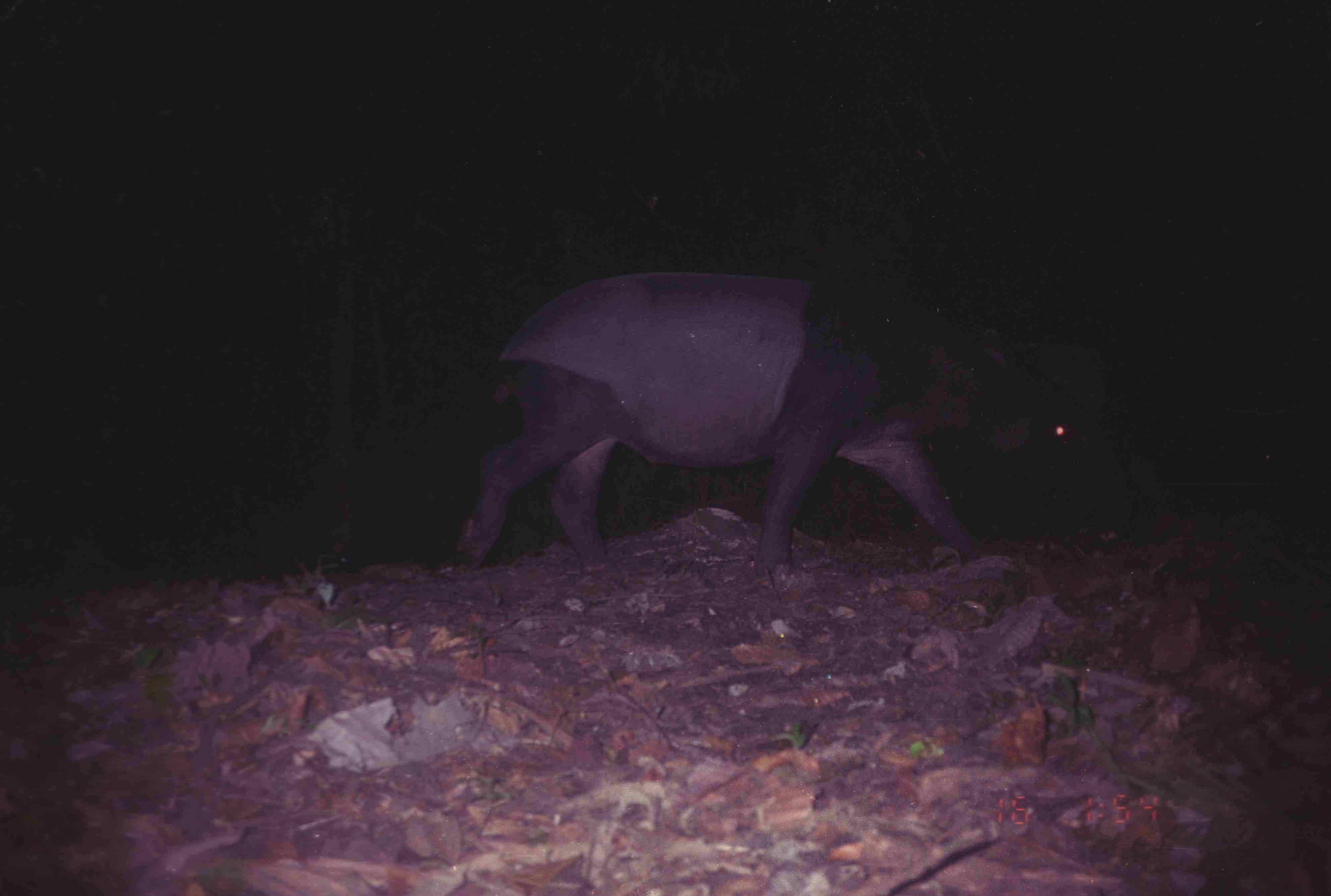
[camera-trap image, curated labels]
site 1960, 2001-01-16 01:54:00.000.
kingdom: Animalia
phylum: Chordata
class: Mammalia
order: Perissodactyla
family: Tapiridae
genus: Tapirus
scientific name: Tapirus indicus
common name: malayan tapir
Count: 1.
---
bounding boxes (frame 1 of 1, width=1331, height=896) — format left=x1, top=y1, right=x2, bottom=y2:
tapirus indicus: left=454, top=272, right=1133, bottom=585